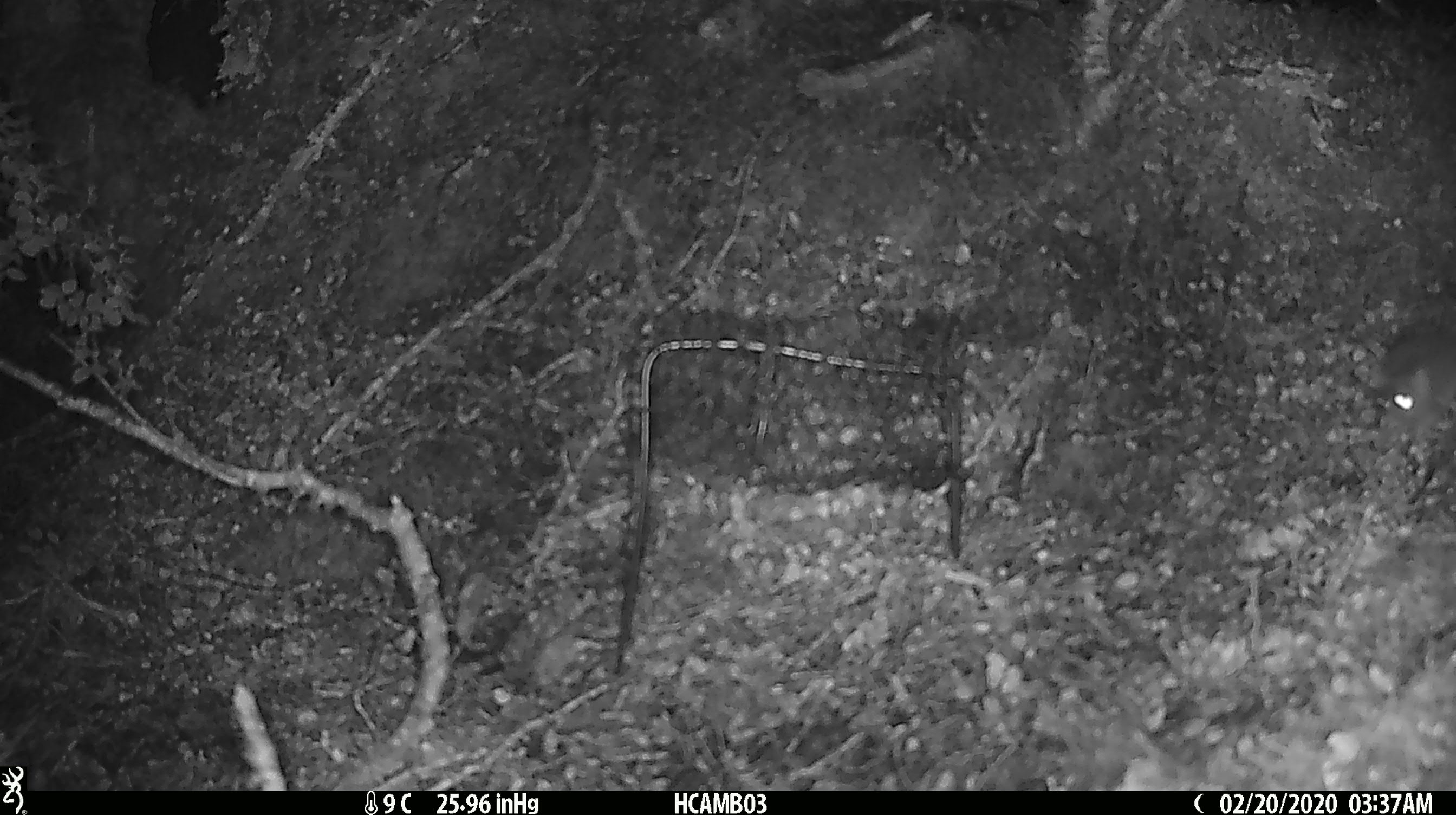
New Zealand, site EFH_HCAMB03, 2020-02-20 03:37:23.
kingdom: Animalia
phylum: Chordata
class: Mammalia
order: Rodentia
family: Muridae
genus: Mus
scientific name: Mus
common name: mouse